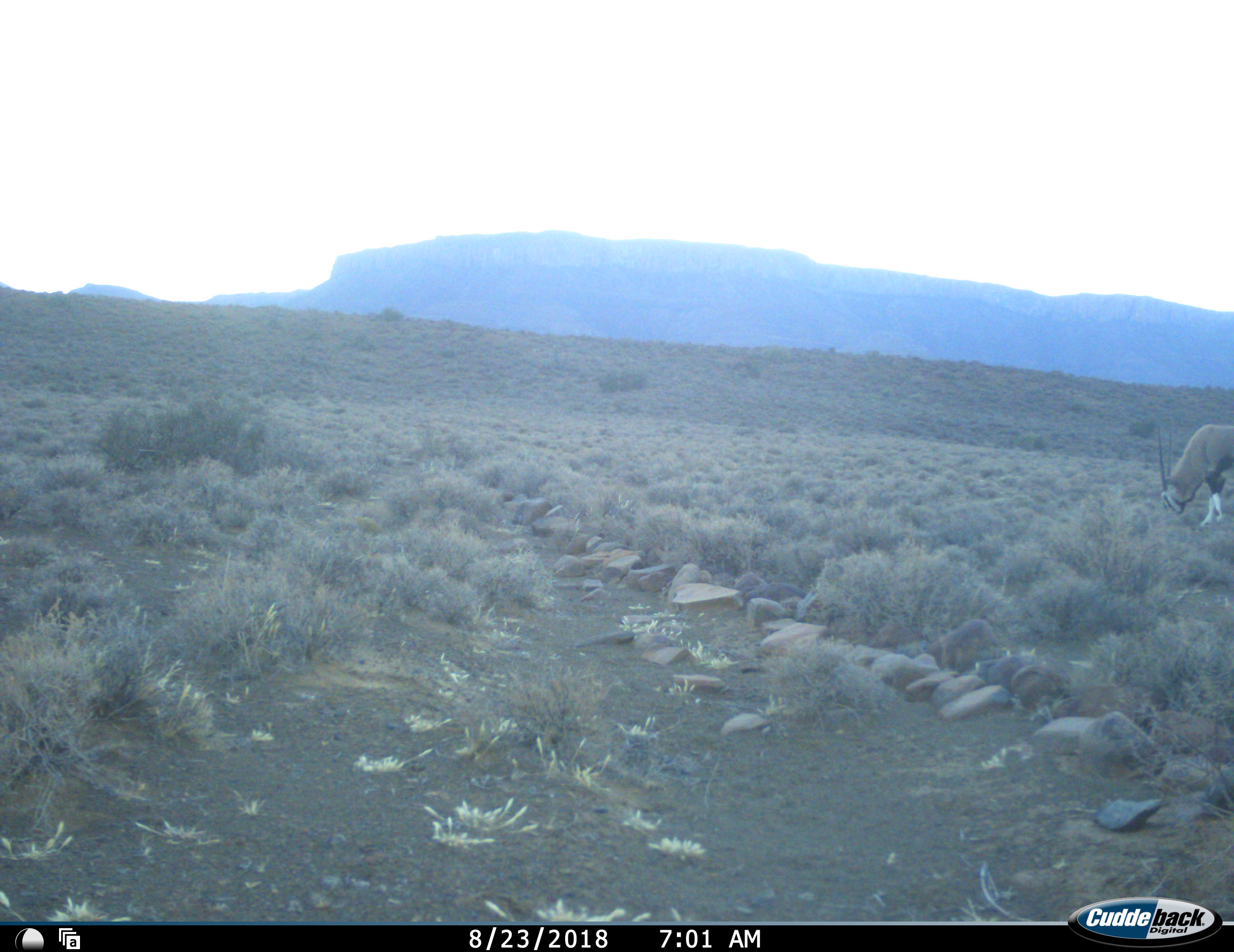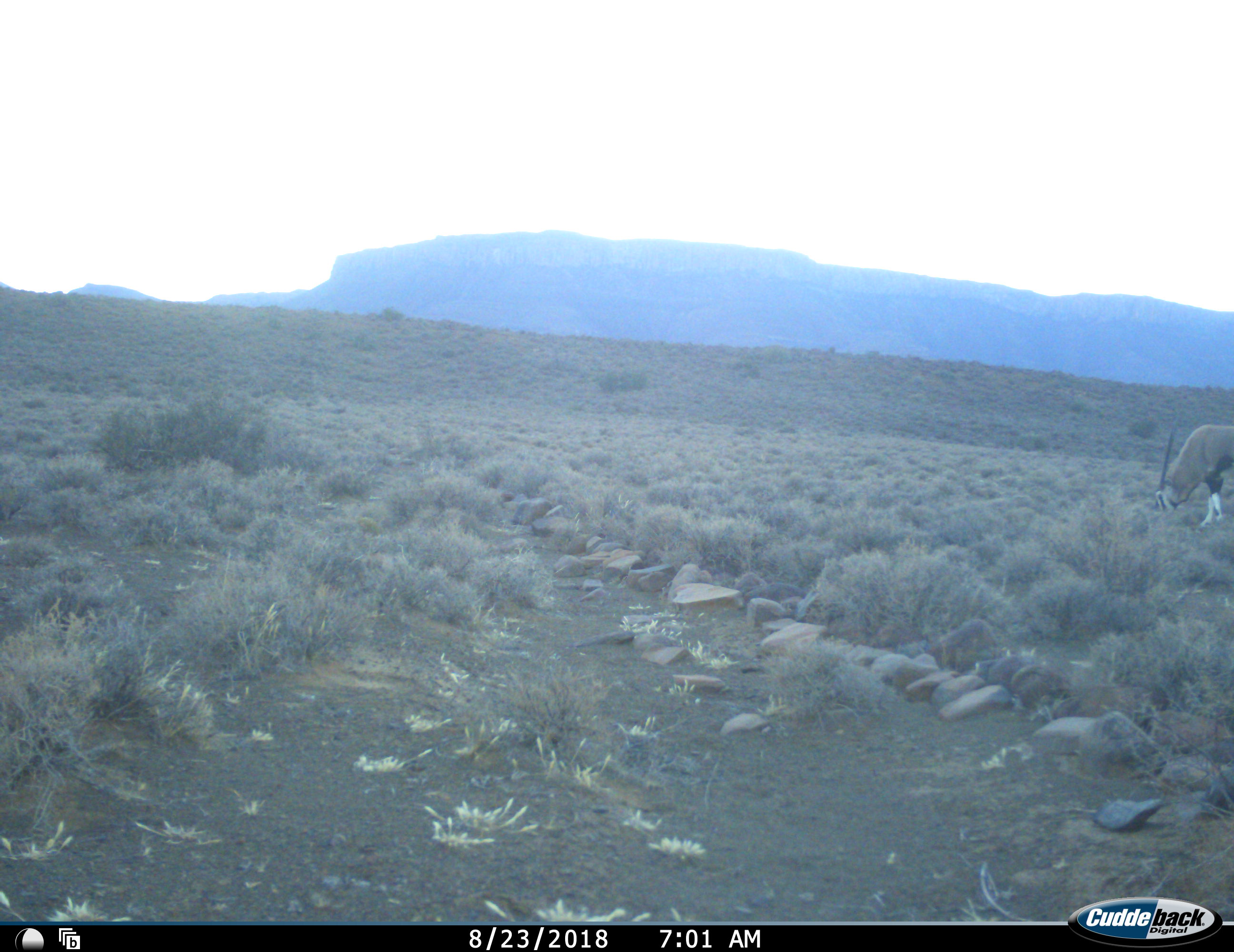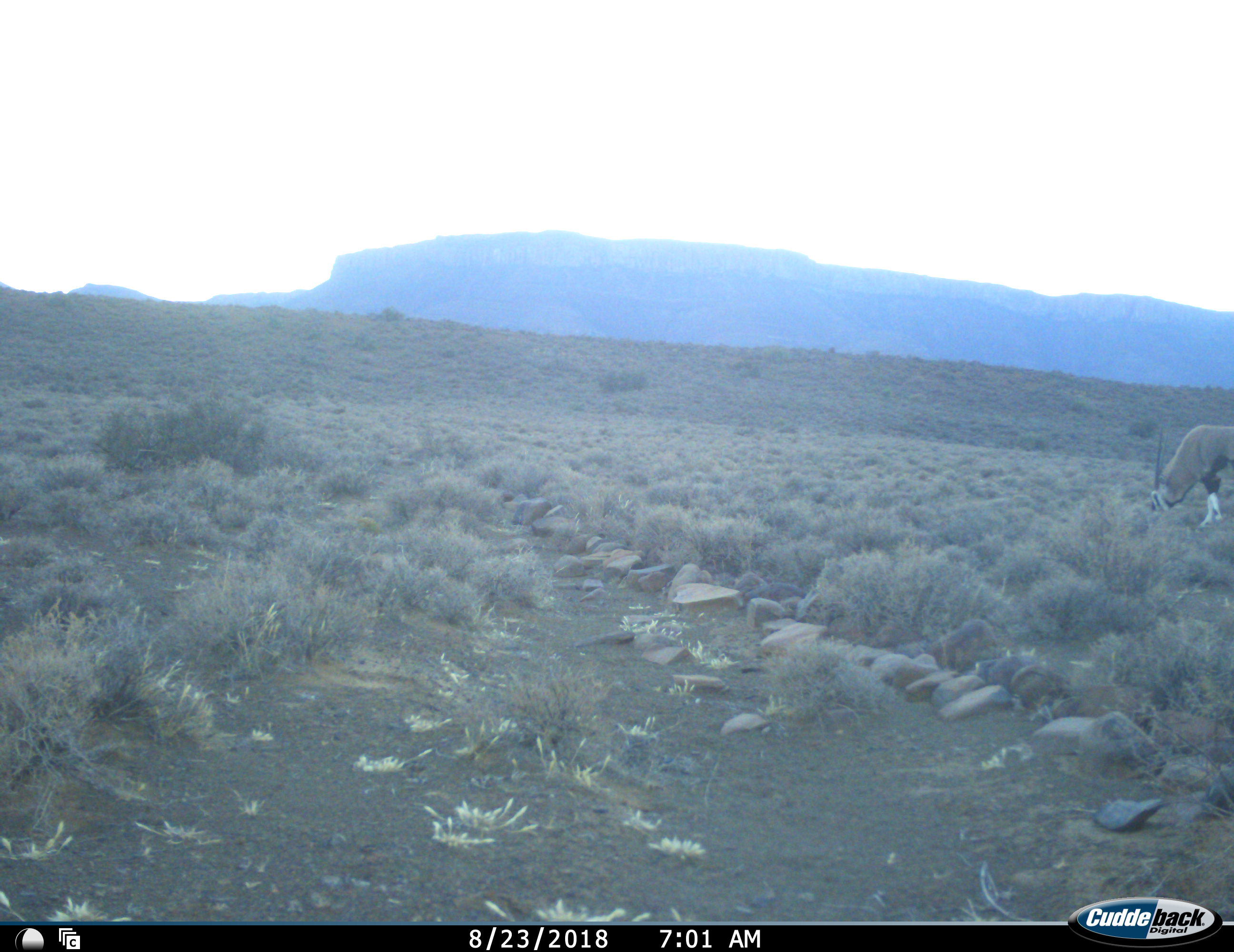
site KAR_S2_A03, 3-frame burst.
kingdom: Animalia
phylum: Chordata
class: Mammalia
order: Artiodactyla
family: Bovidae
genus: Oryx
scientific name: Oryx gazella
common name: gemsbok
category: oryx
Oryx (gemsbok) (Oryx gazella), count 1. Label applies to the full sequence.